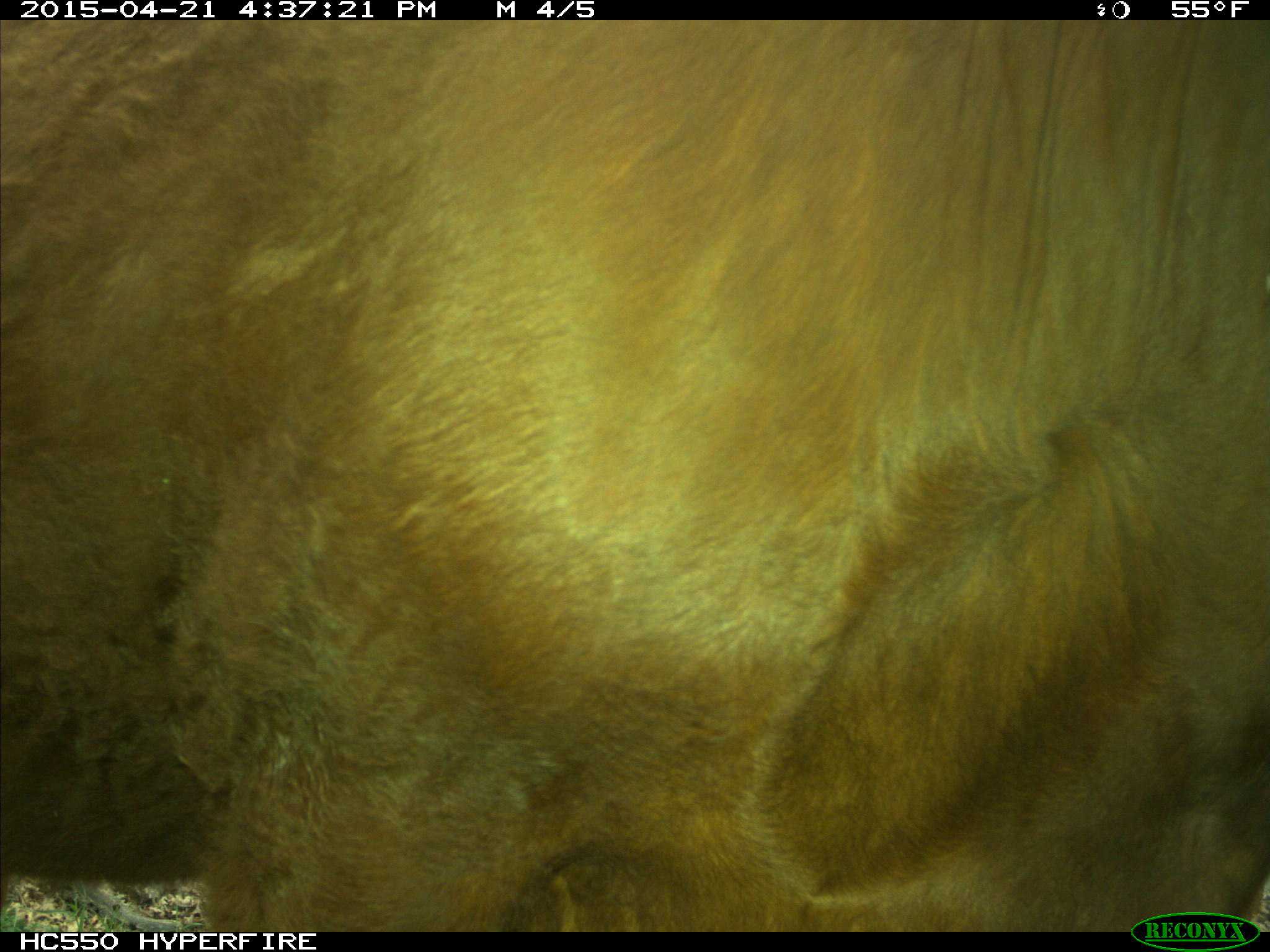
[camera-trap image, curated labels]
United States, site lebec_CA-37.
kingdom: Animalia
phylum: Chordata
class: Mammalia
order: Artiodactyla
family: Bovidae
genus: Bos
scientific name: Bos taurus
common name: domestic cow